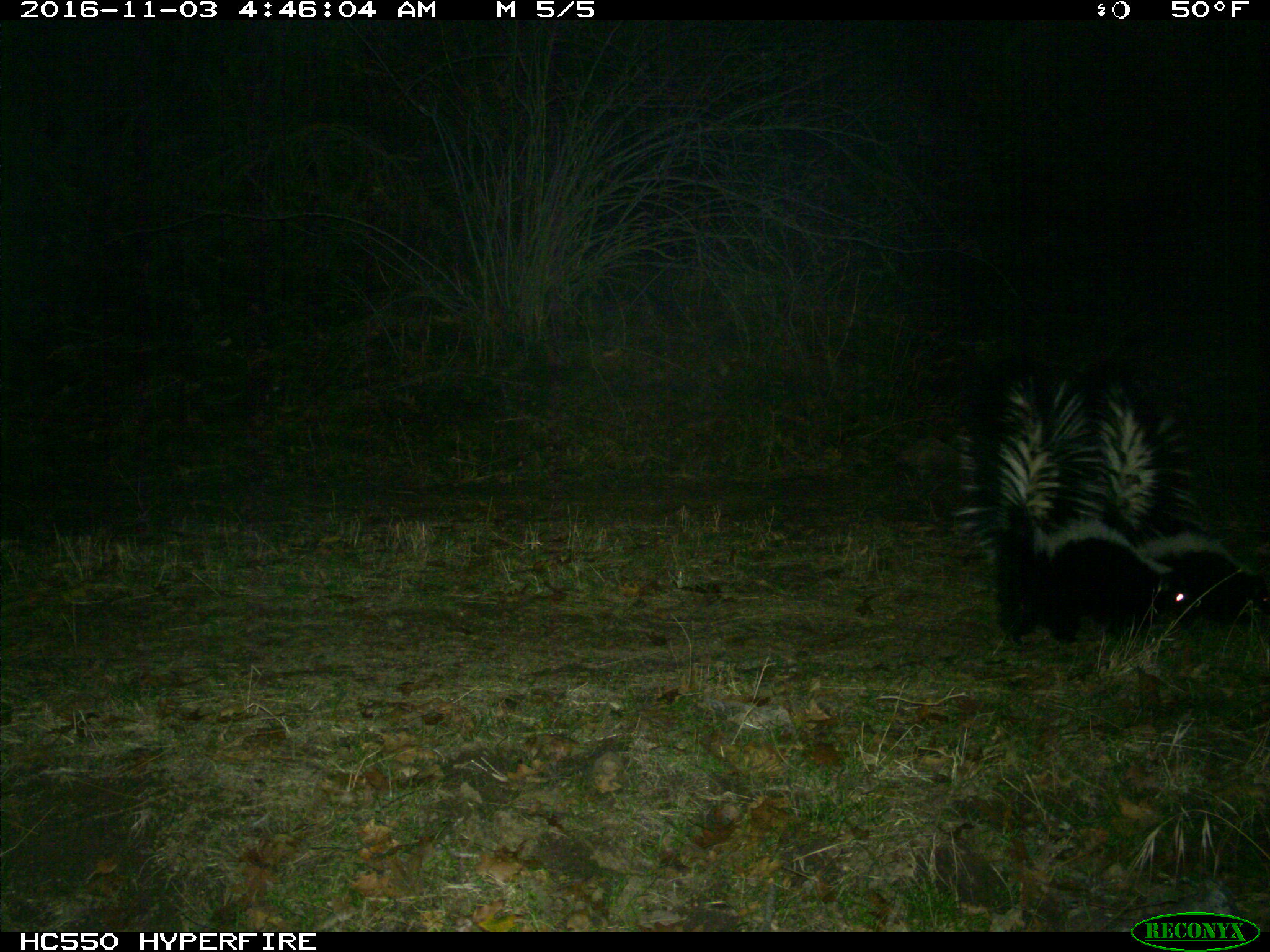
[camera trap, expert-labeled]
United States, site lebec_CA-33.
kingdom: Animalia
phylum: Chordata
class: Mammalia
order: Carnivora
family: Mephitidae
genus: Mephitis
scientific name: Mephitis mephitis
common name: striped skunk